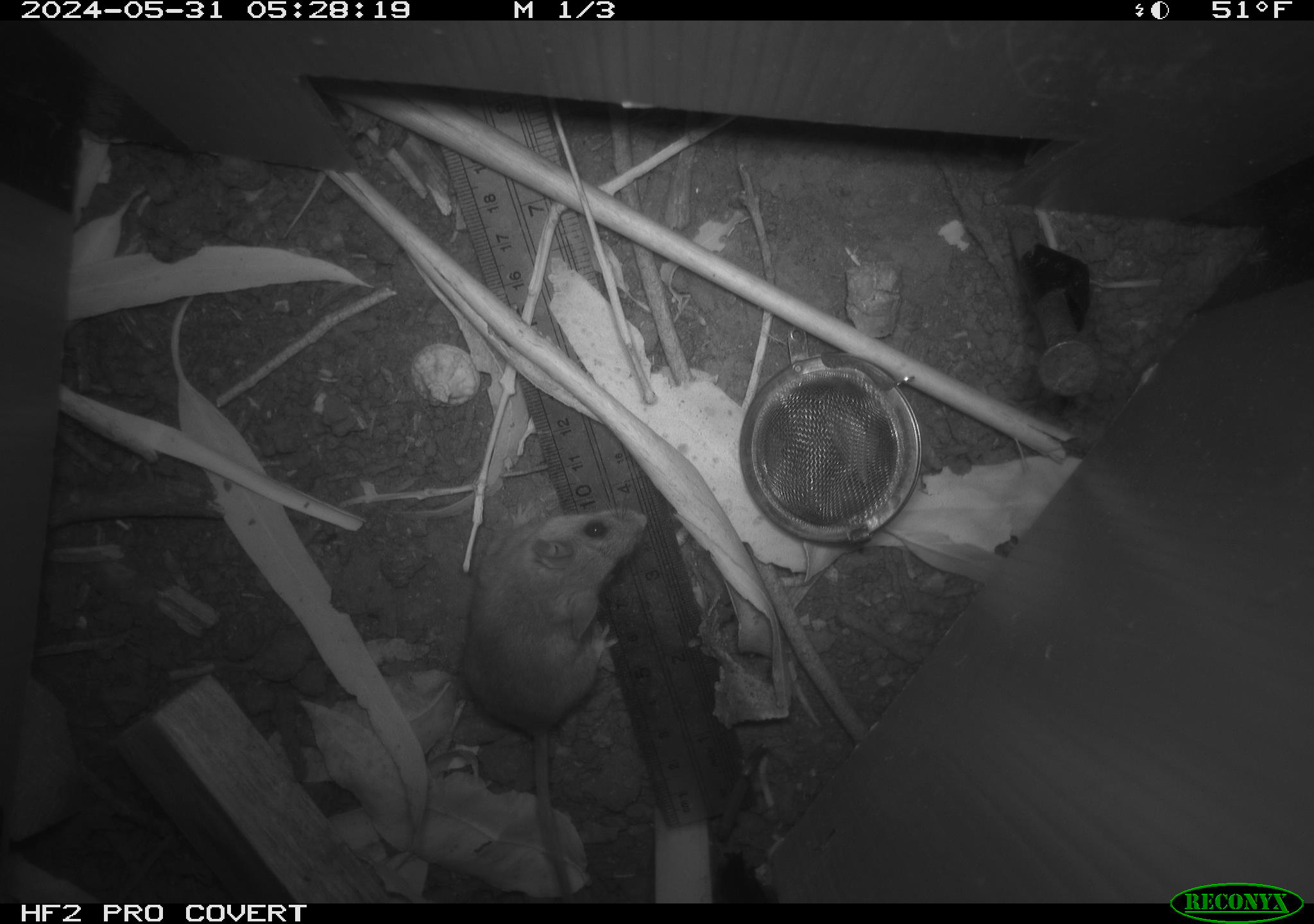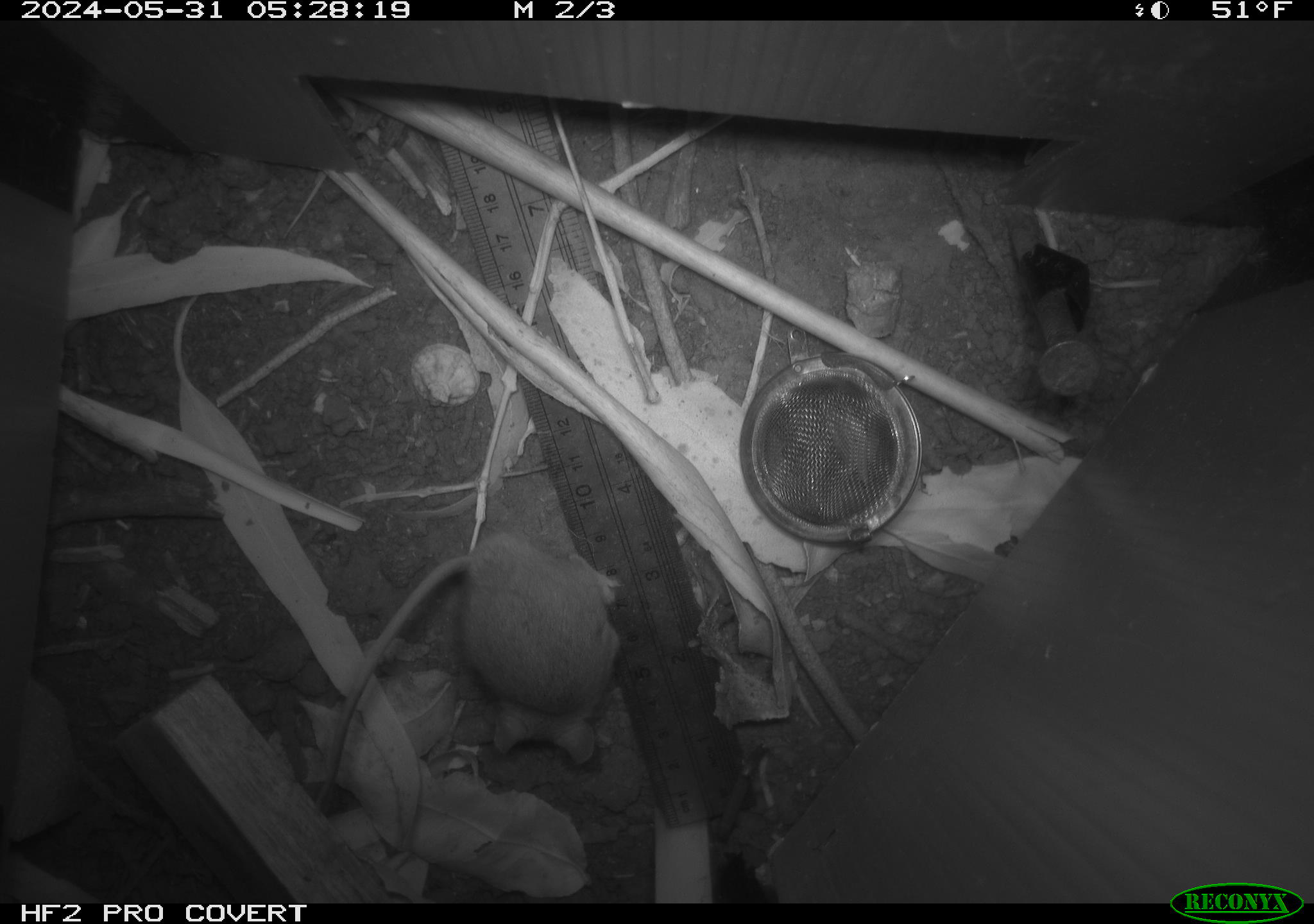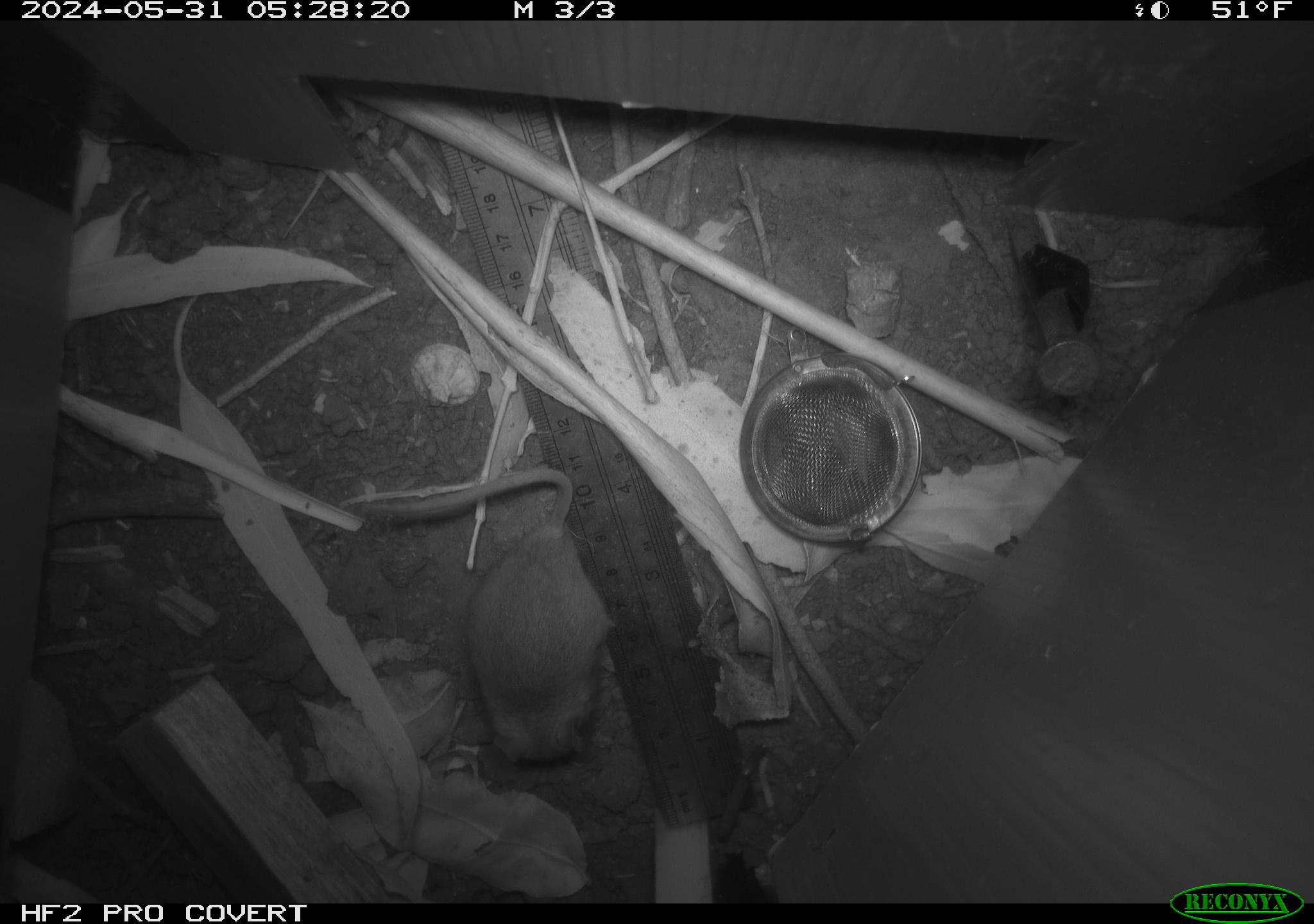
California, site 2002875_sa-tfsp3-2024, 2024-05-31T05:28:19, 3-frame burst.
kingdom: Animalia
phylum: Chordata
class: Mammalia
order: Rodentia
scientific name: Rodentia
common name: mouse species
Mouse species (Rodentia).